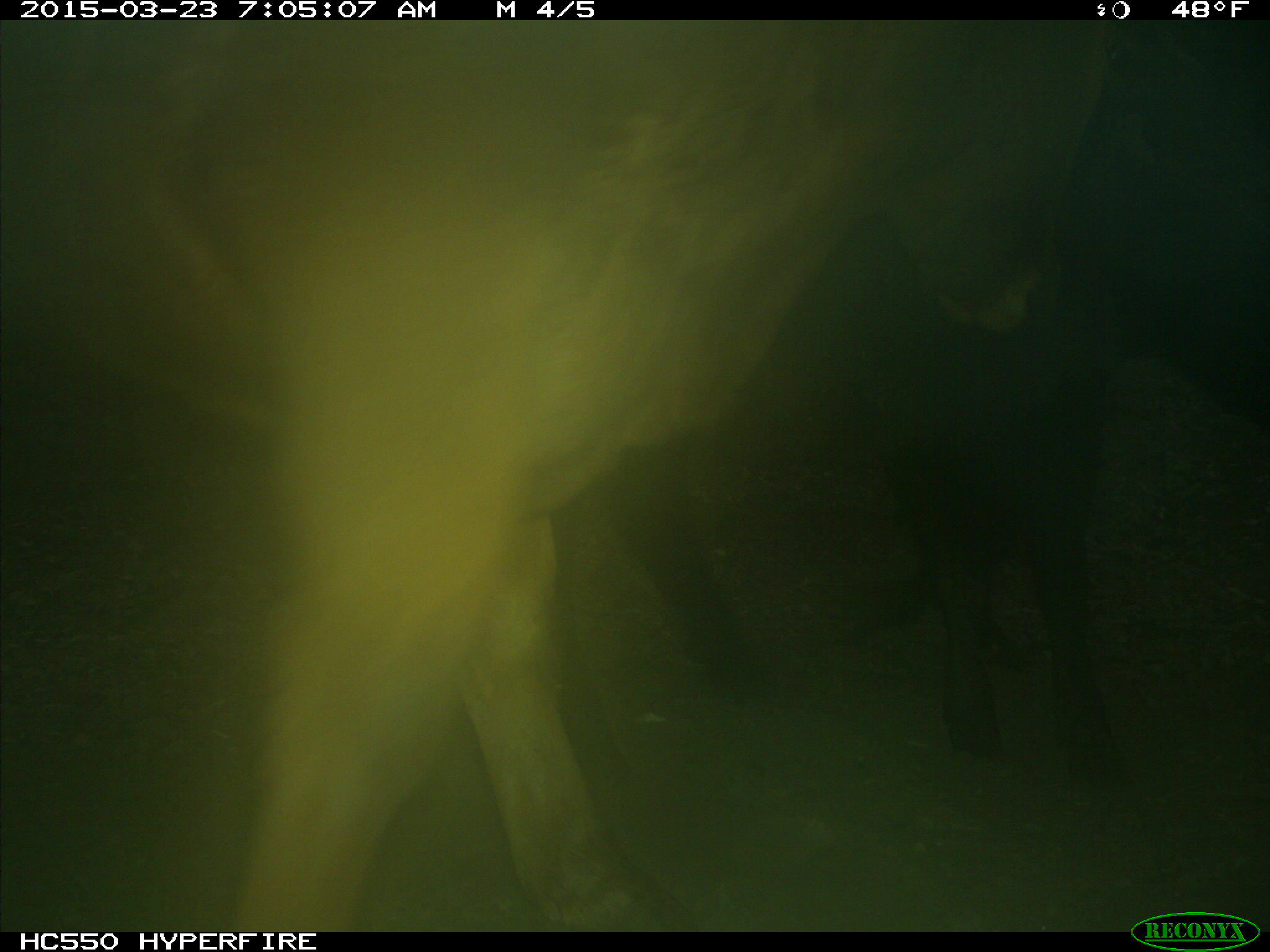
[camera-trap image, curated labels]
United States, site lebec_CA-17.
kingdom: Animalia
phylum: Chordata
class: Mammalia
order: Artiodactyla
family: Bovidae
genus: Bos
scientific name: Bos taurus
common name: domestic cow